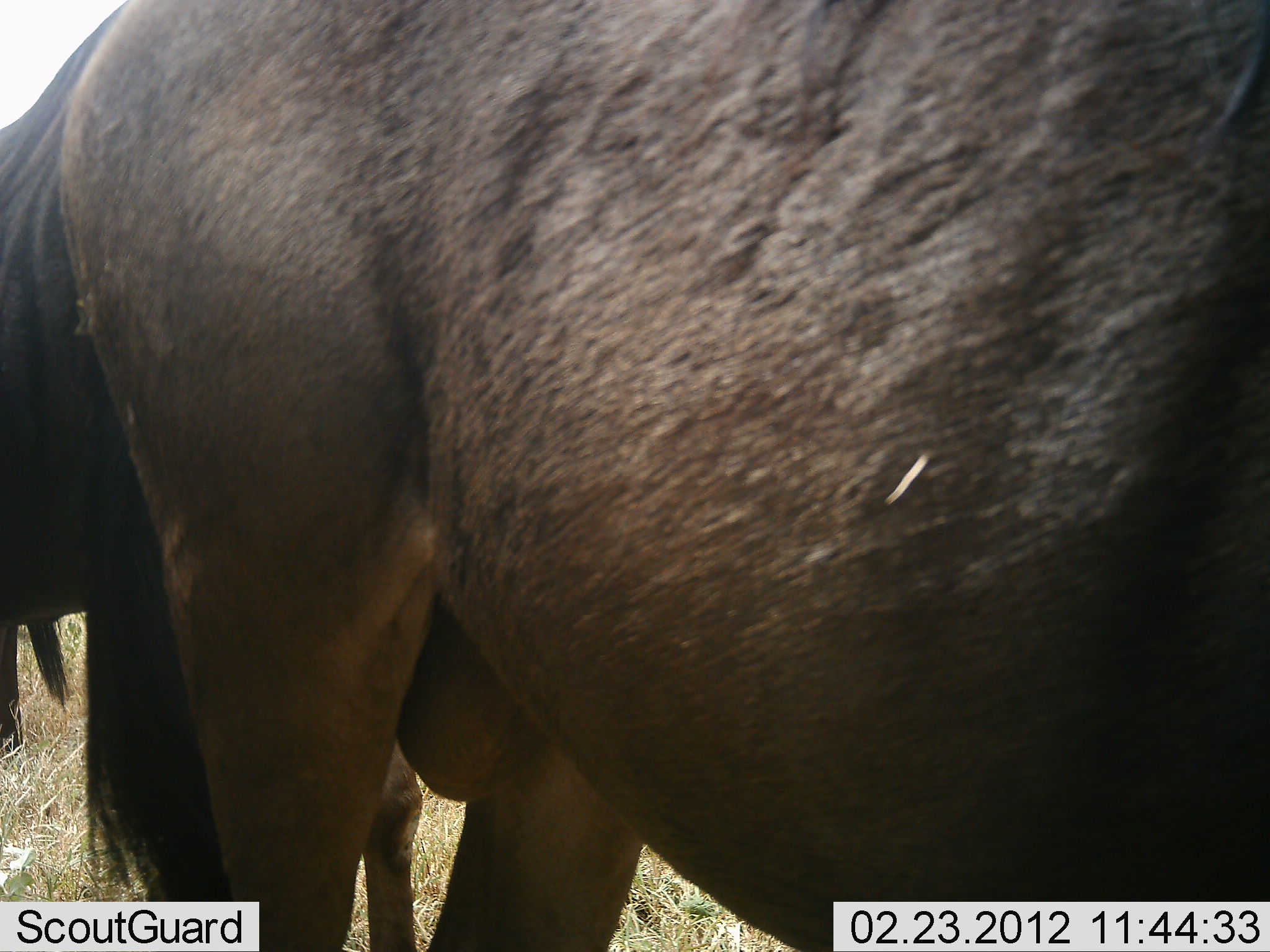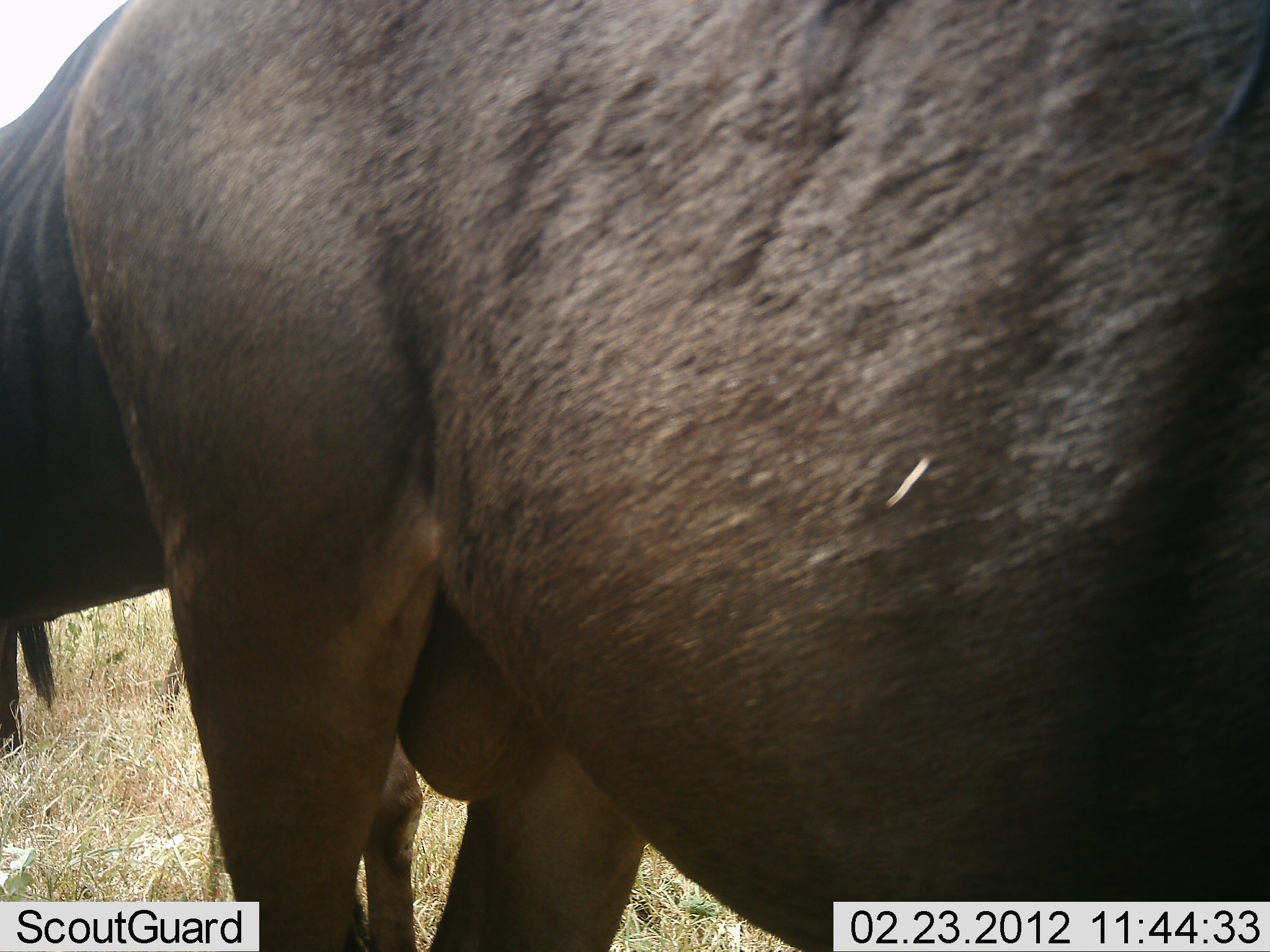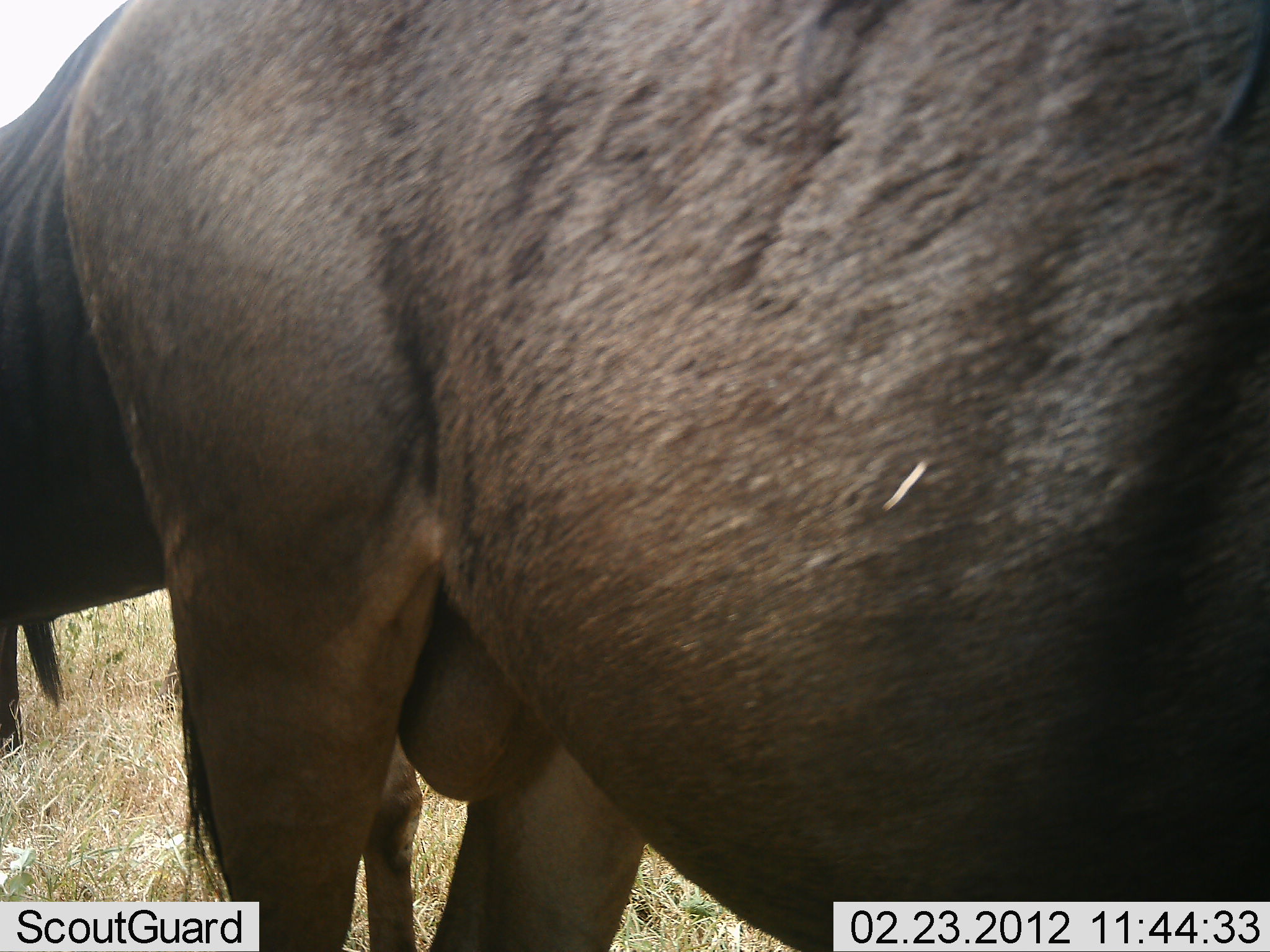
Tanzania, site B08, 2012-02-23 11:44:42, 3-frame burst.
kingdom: Animalia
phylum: Chordata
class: Mammalia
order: Artiodactyla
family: Bovidae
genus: Connochaetes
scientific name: Connochaetes taurinus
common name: blue wildebeest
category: wildebeest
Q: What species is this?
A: Wildebeest (blue wildebeest) (Connochaetes taurinus).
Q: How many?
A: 2.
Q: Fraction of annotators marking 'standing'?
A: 100%.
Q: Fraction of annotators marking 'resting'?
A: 0%.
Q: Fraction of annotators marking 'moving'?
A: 0%.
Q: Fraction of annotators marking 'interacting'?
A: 0%.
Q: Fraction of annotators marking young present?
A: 0%.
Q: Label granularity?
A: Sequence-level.